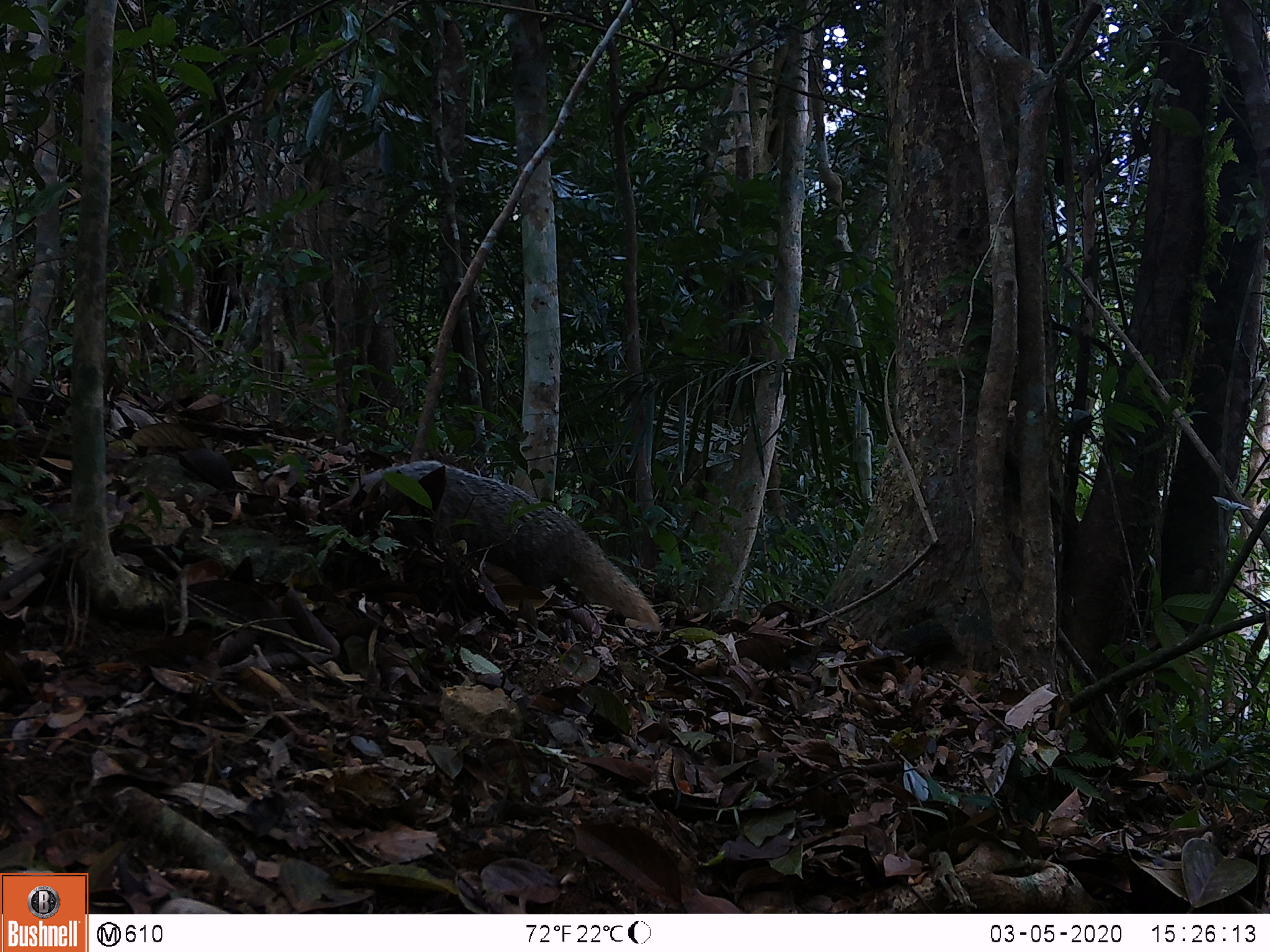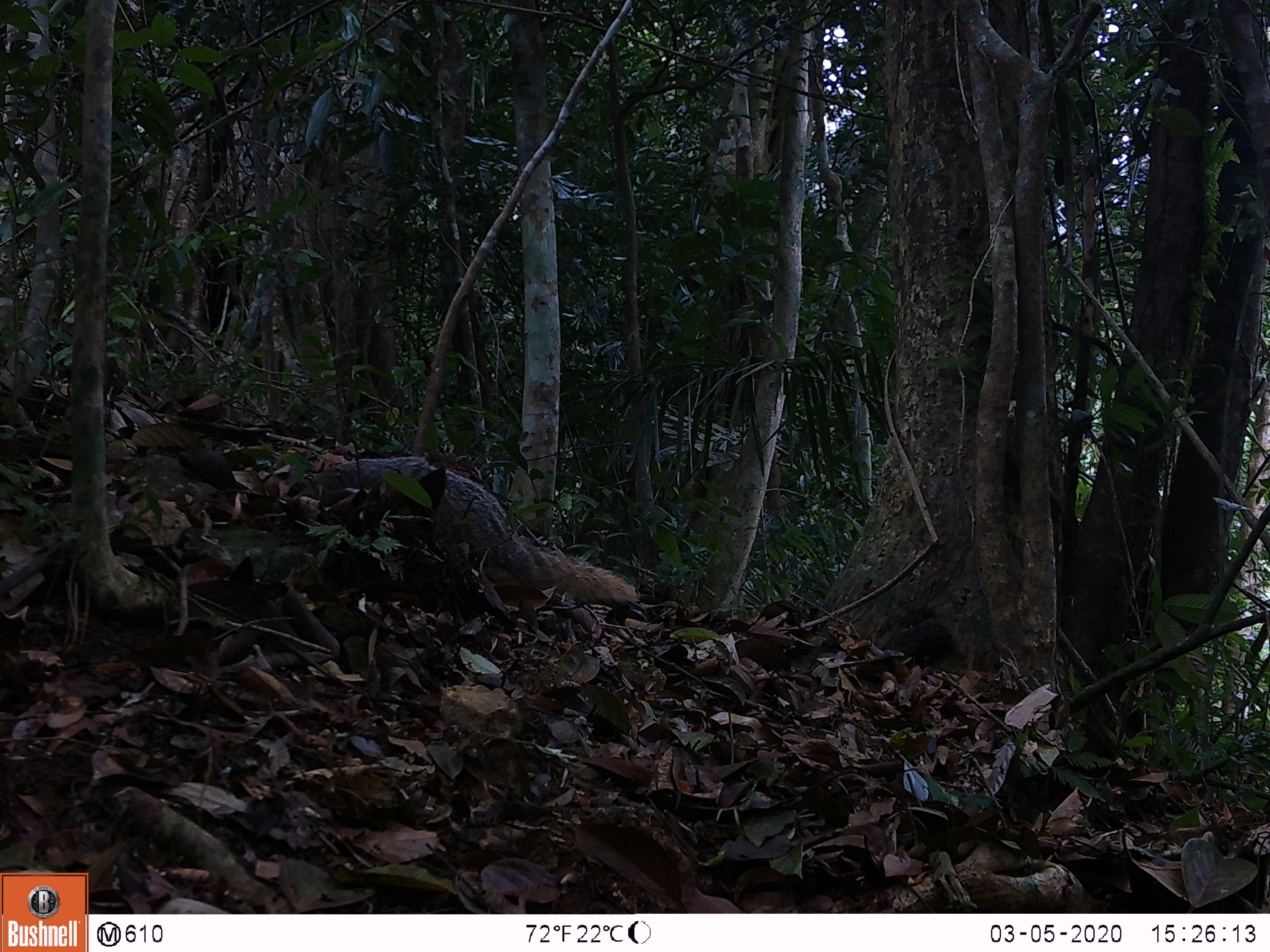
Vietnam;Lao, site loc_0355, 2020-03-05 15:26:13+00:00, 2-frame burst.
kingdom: Animalia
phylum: Chordata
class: Mammalia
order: Carnivora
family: Herpestidae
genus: Urva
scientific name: Urva urva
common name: crab-eating mongoose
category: crab eating mongoose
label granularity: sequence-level